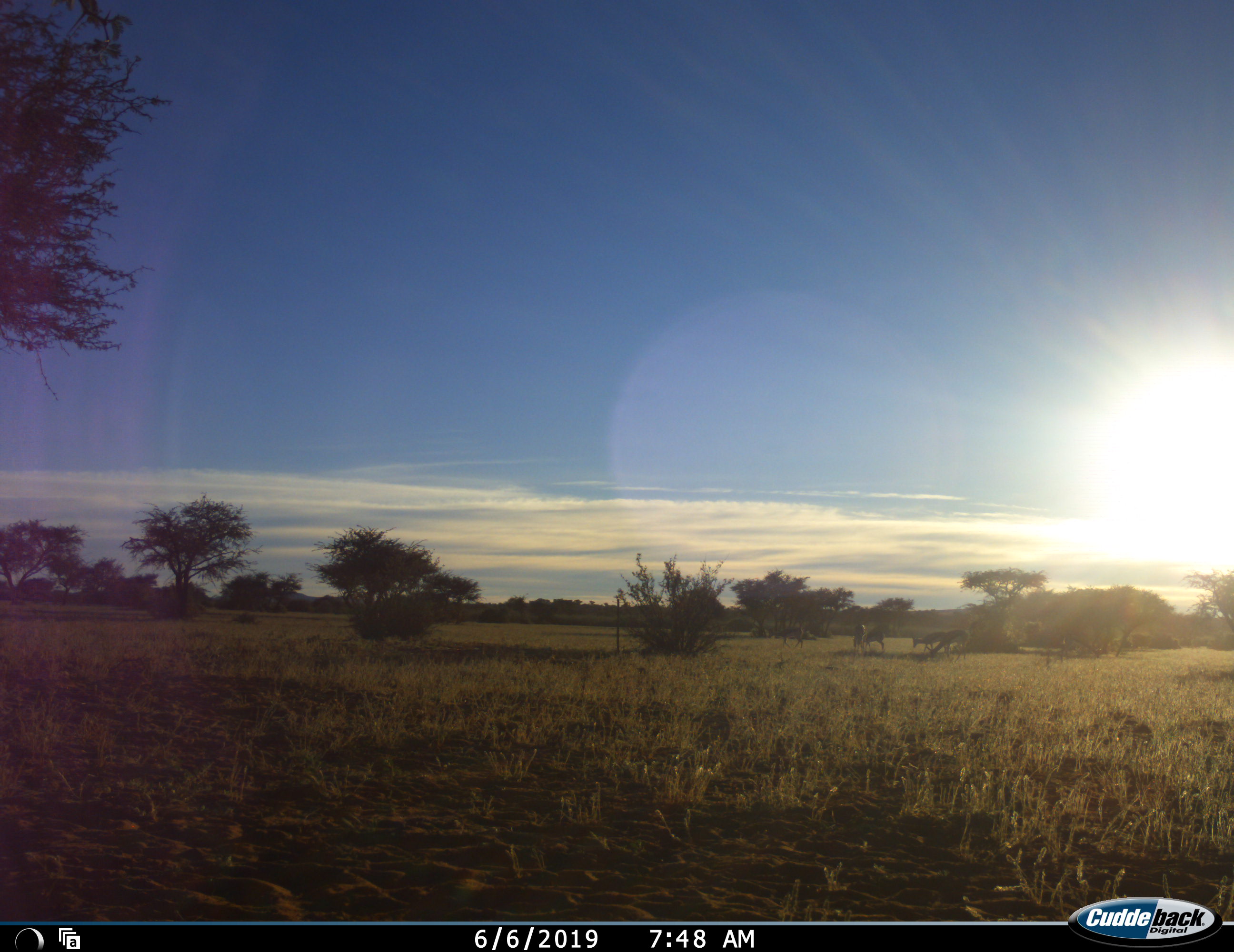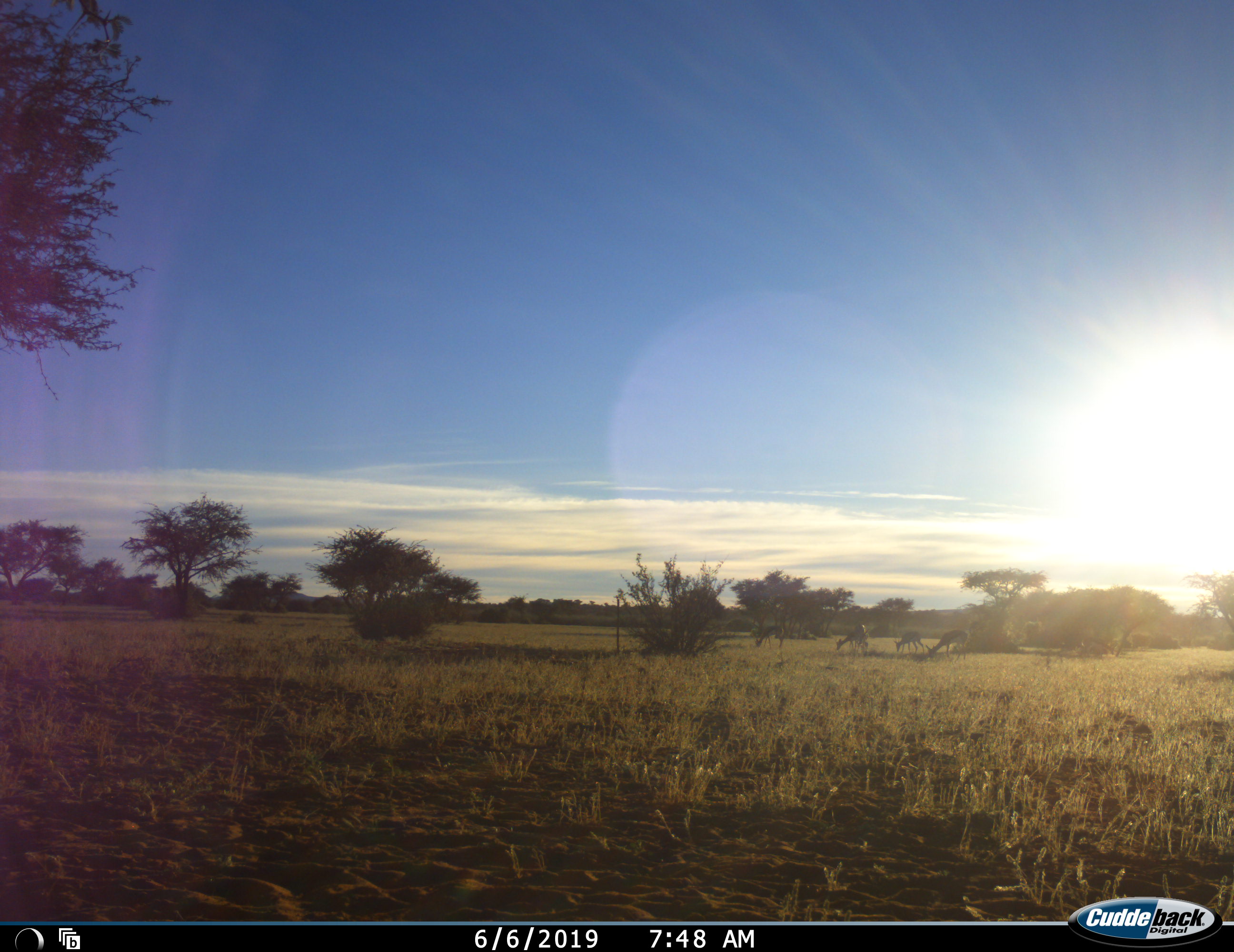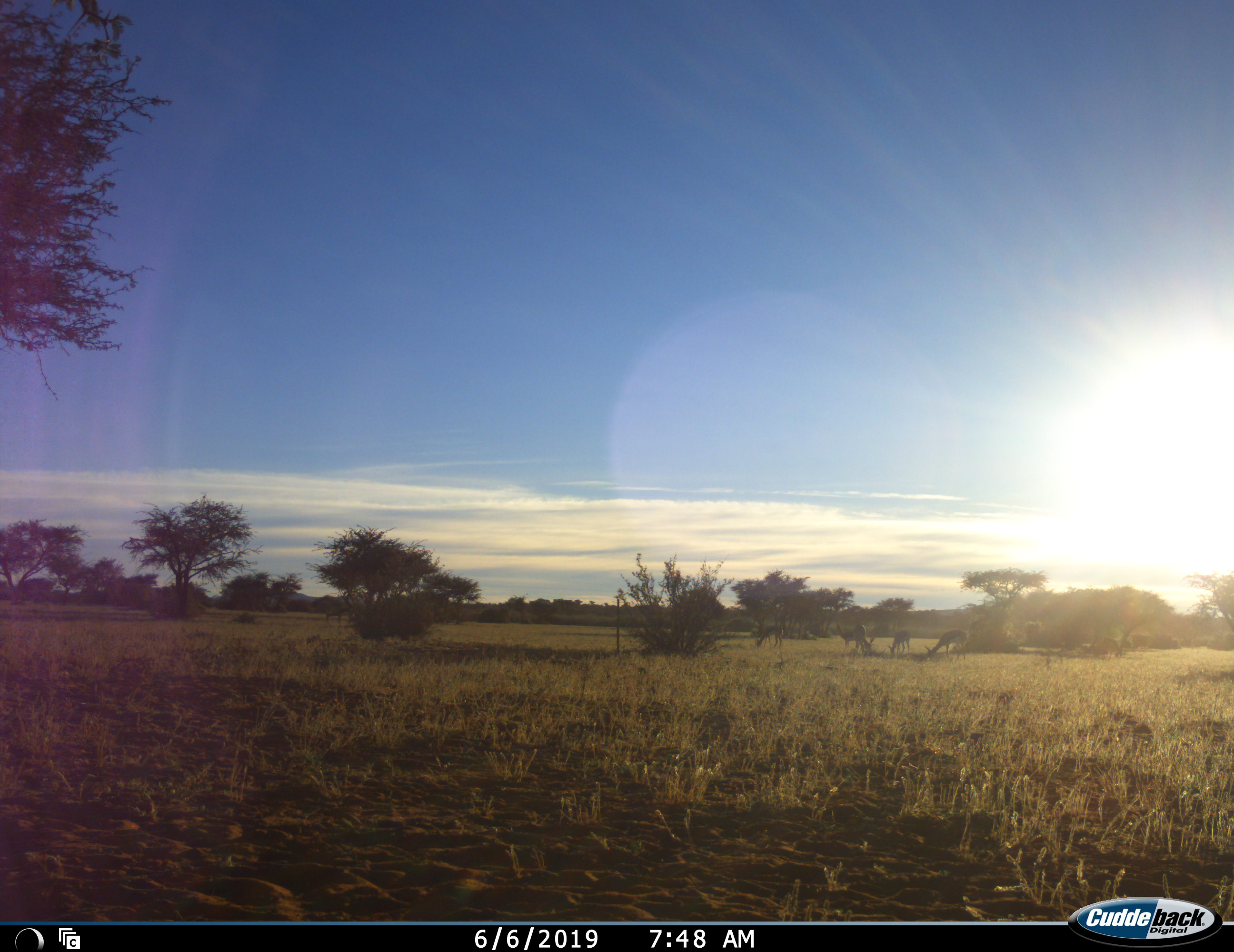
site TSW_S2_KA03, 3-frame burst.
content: unidentified animal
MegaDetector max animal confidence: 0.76